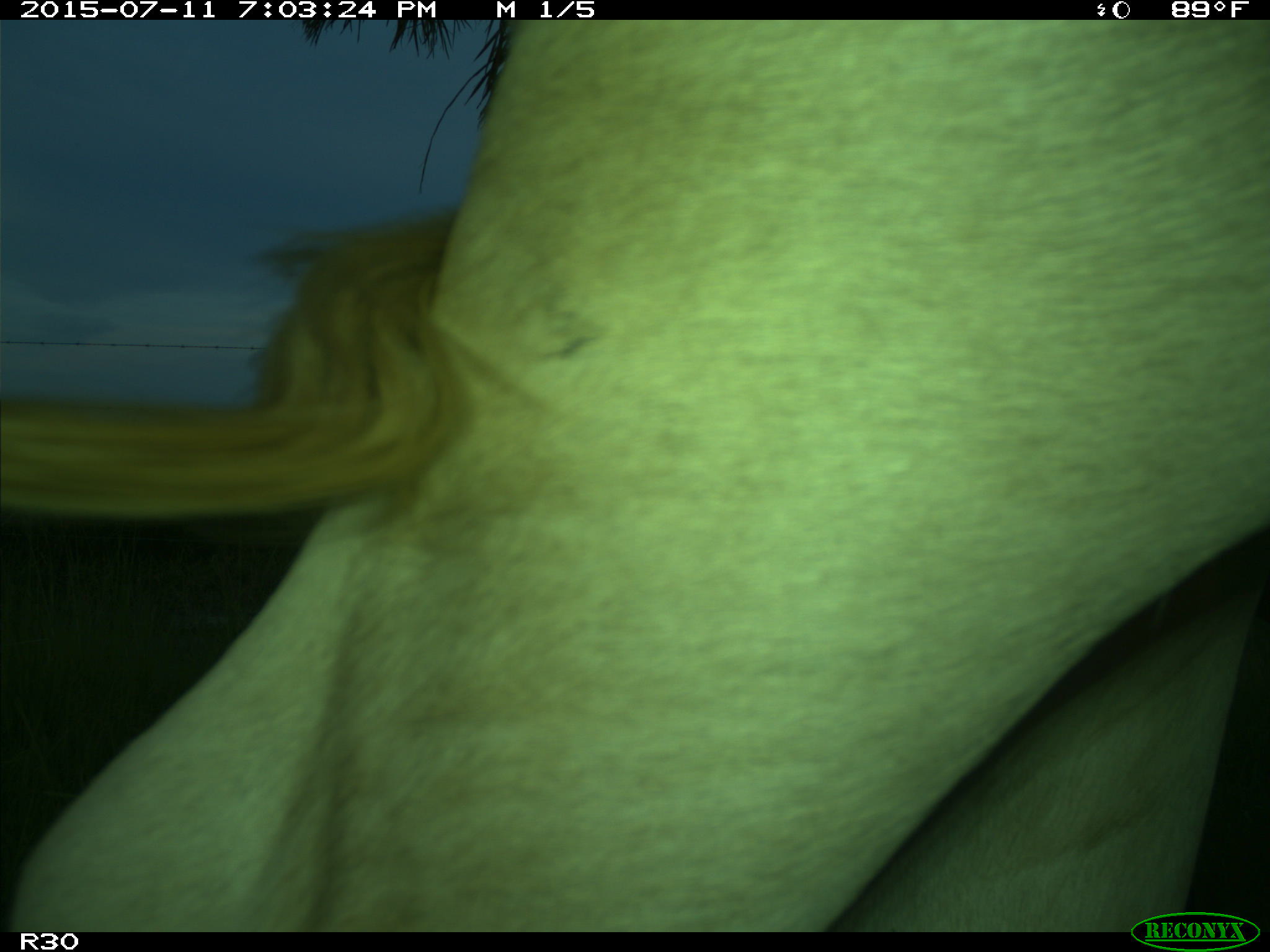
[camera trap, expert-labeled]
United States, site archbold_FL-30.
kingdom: Animalia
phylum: Chordata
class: Mammalia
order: Artiodactyla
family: Bovidae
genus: Bos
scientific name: Bos taurus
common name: domestic cow